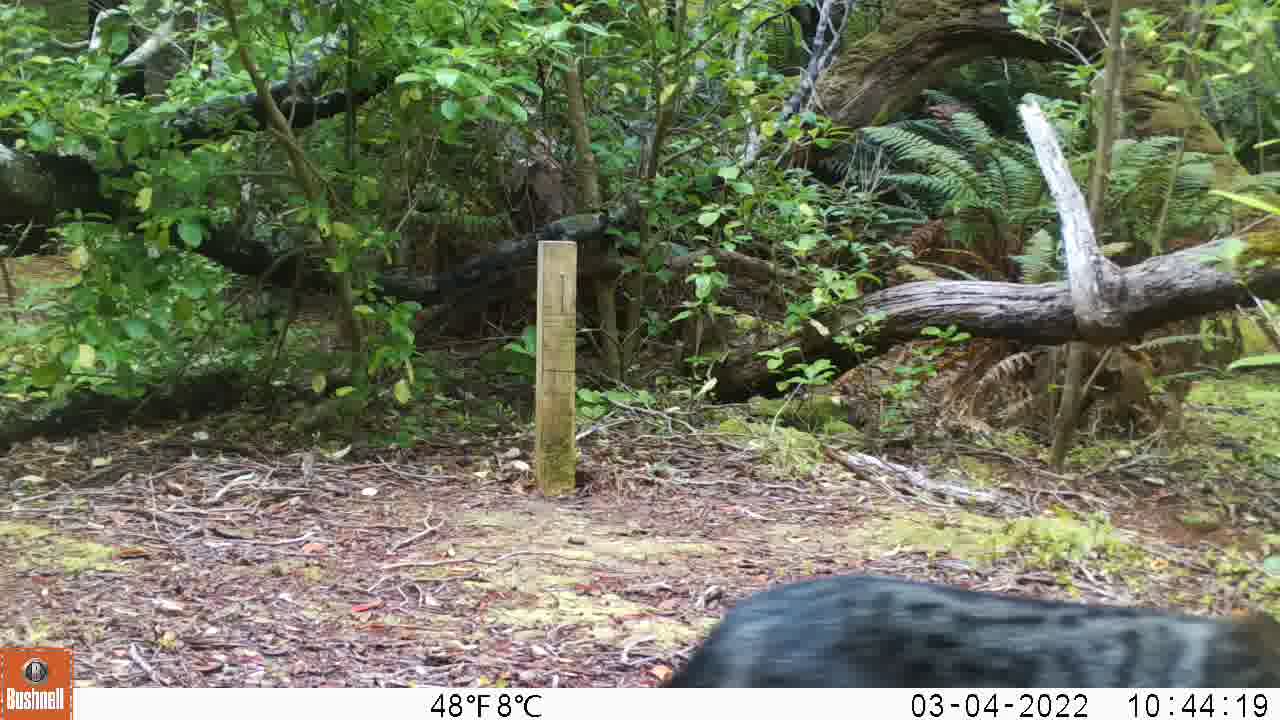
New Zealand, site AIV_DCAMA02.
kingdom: Animalia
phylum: Chordata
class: Mammalia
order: Carnivora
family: Felidae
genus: Felis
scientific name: Felis catus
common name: domestic cat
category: cat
Cat (domestic cat) (Felis catus).